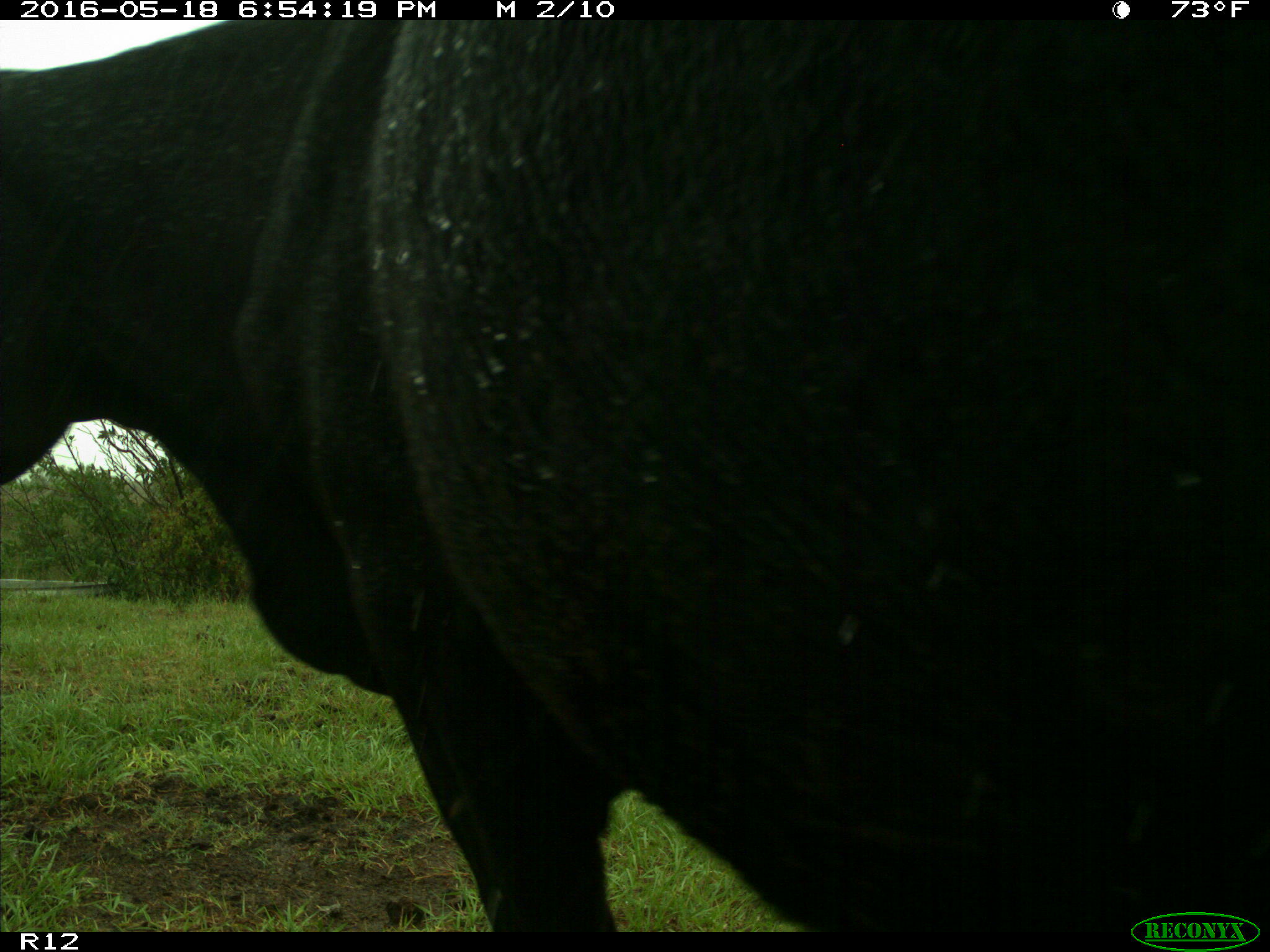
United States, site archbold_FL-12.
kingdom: Animalia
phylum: Chordata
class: Mammalia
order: Artiodactyla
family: Bovidae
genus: Bos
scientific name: Bos taurus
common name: domestic cow